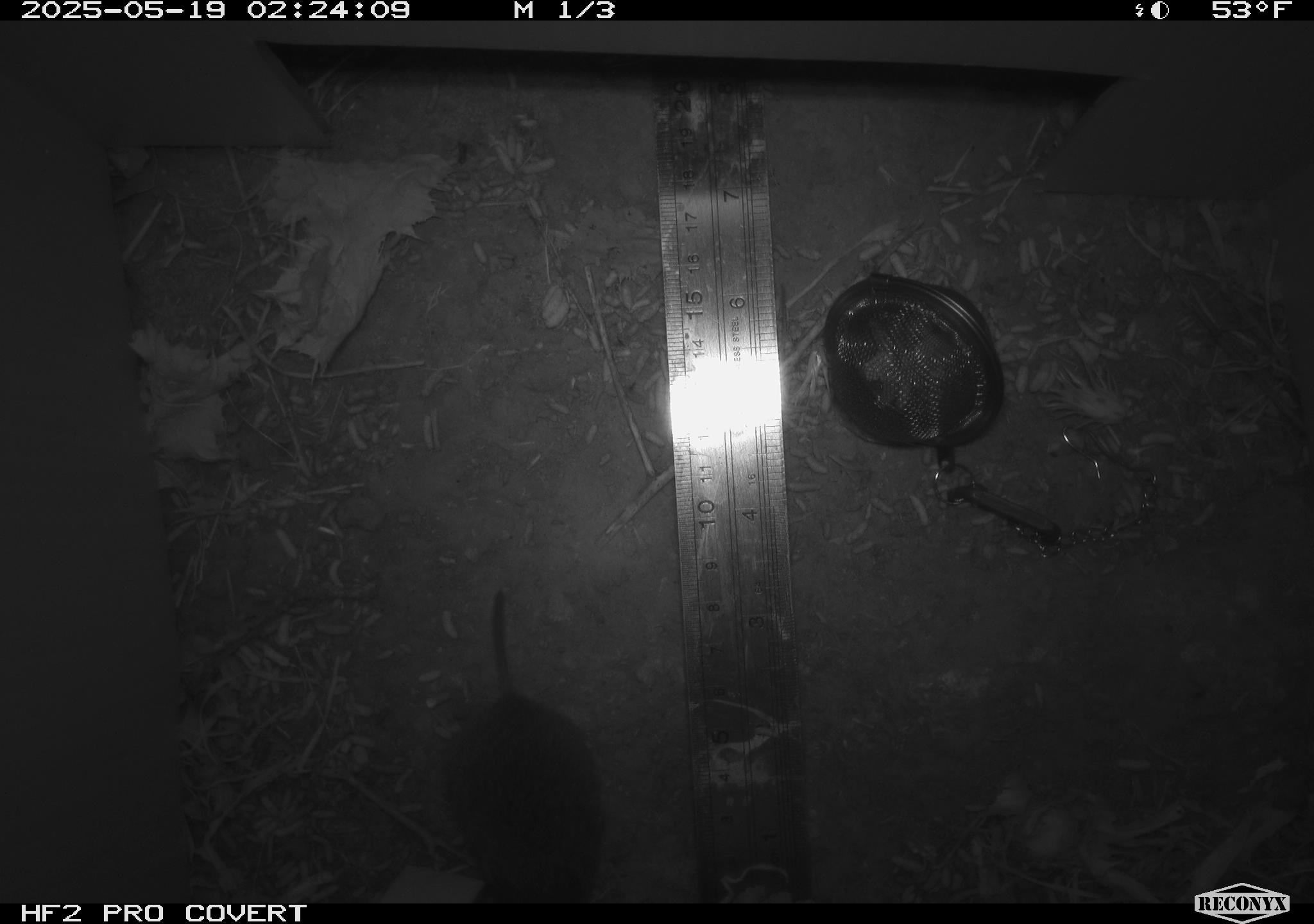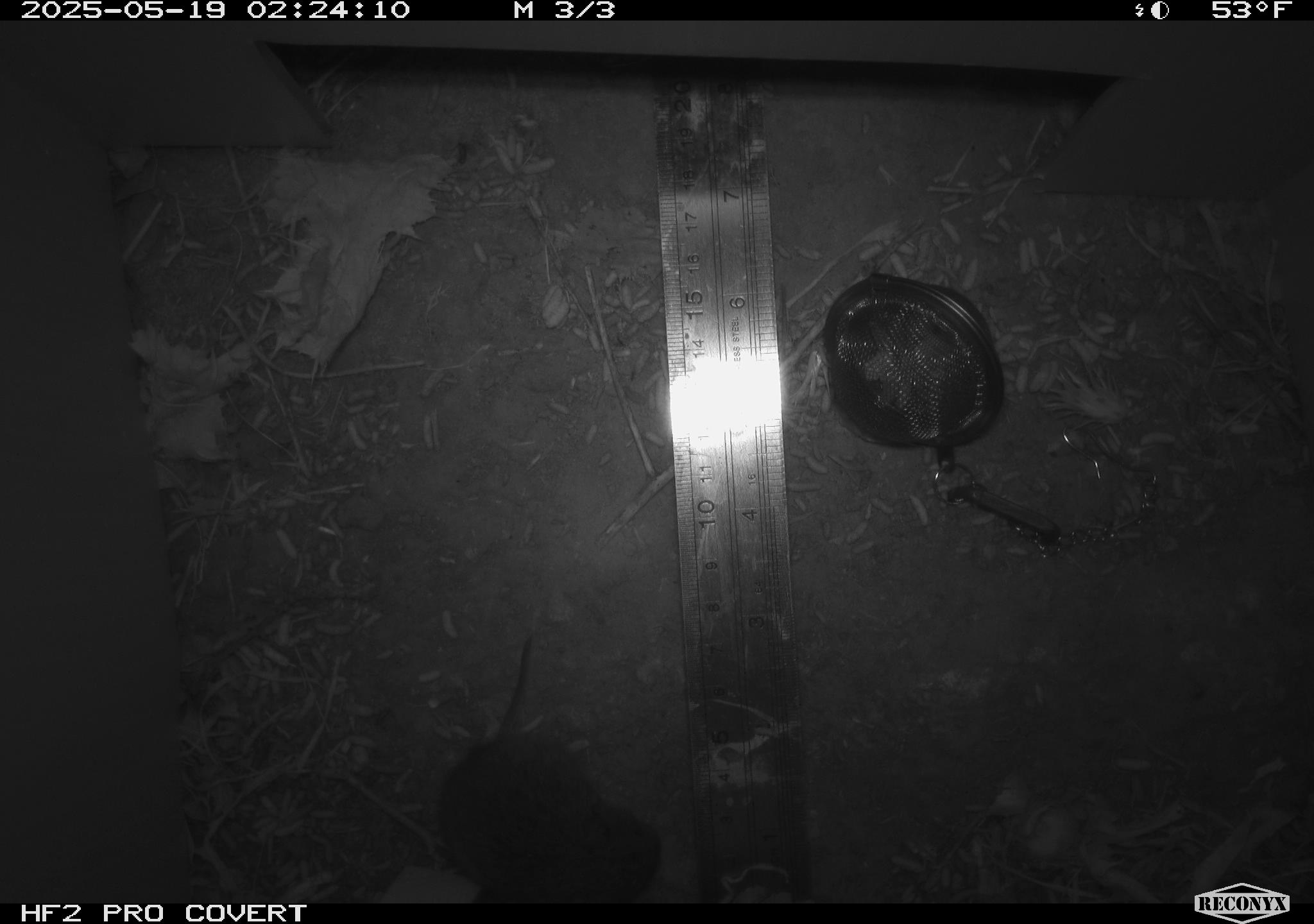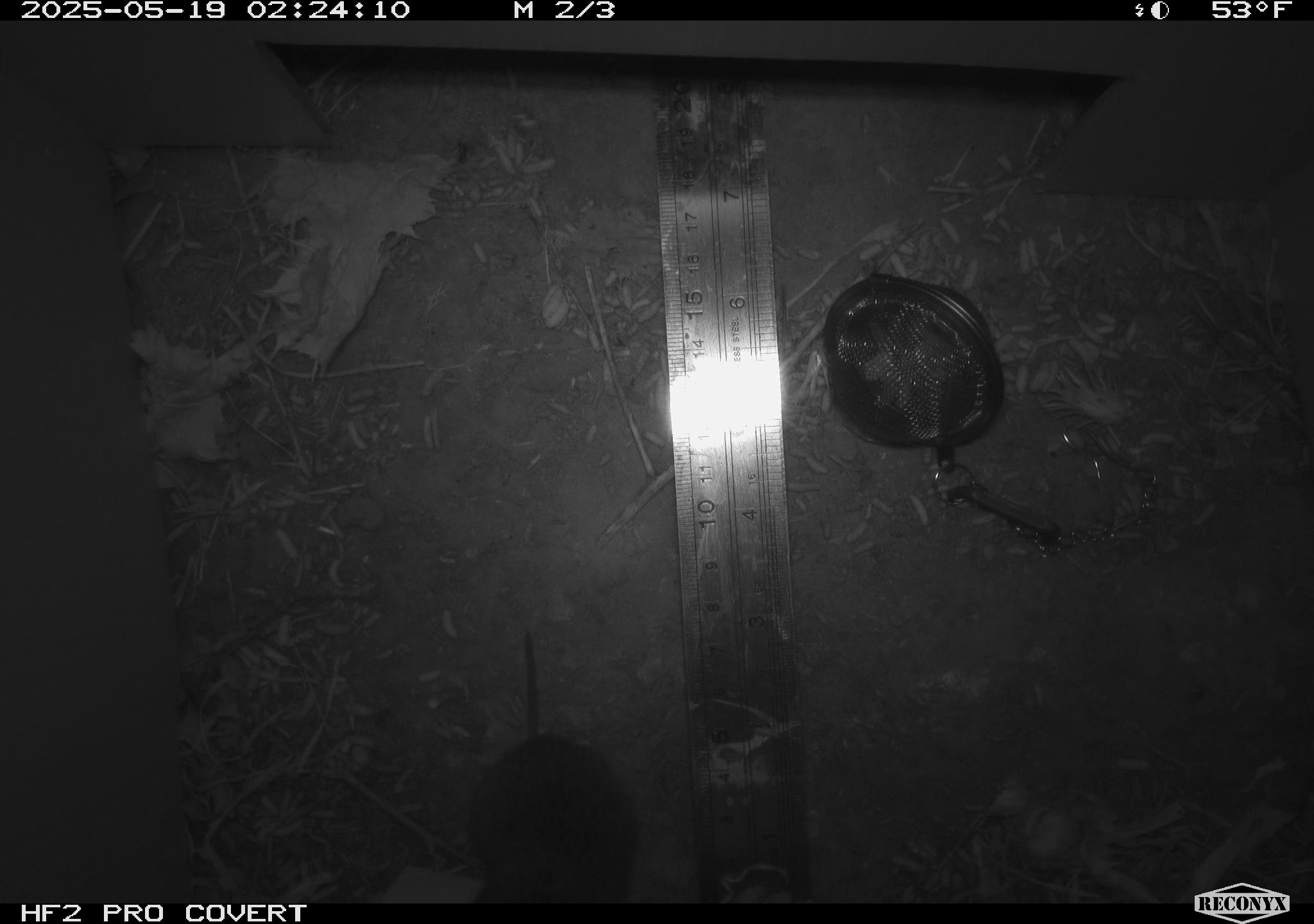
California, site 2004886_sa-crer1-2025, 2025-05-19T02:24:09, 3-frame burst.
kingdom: Animalia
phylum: Chordata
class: Mammalia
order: Rodentia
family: Cricetidae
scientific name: Arvicolinae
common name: voles, lemmings, and muskrats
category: arvicolinae subfamily